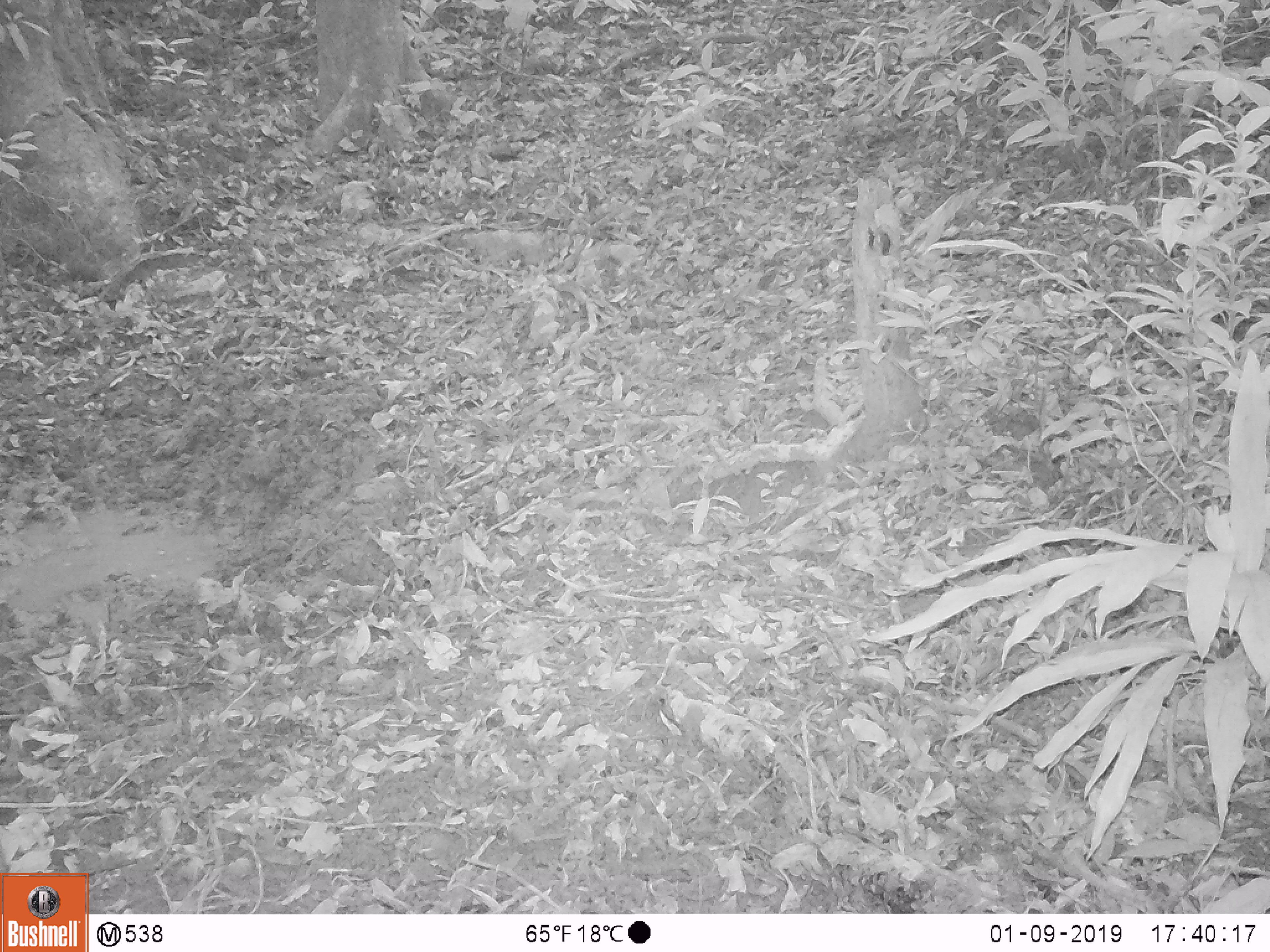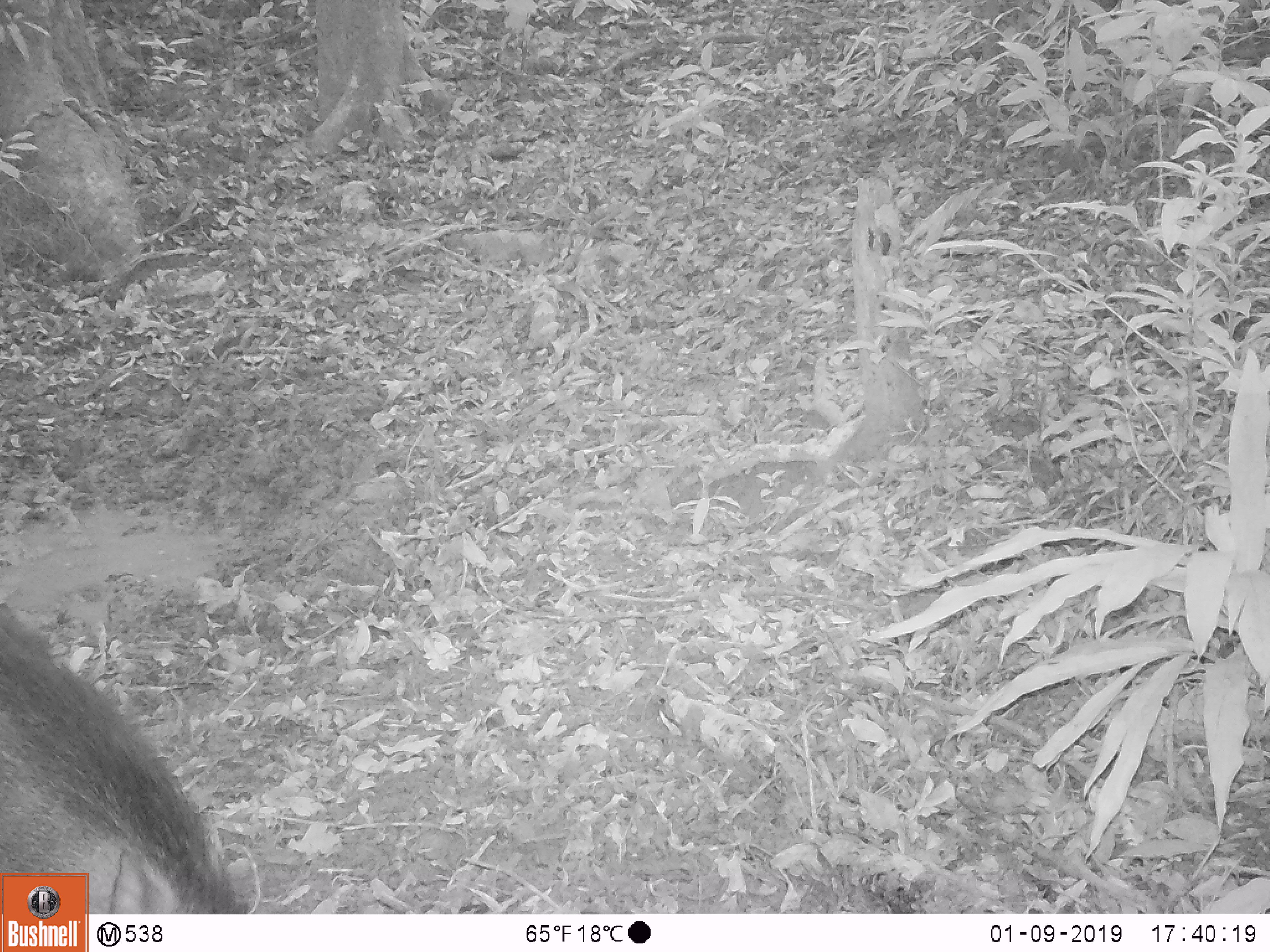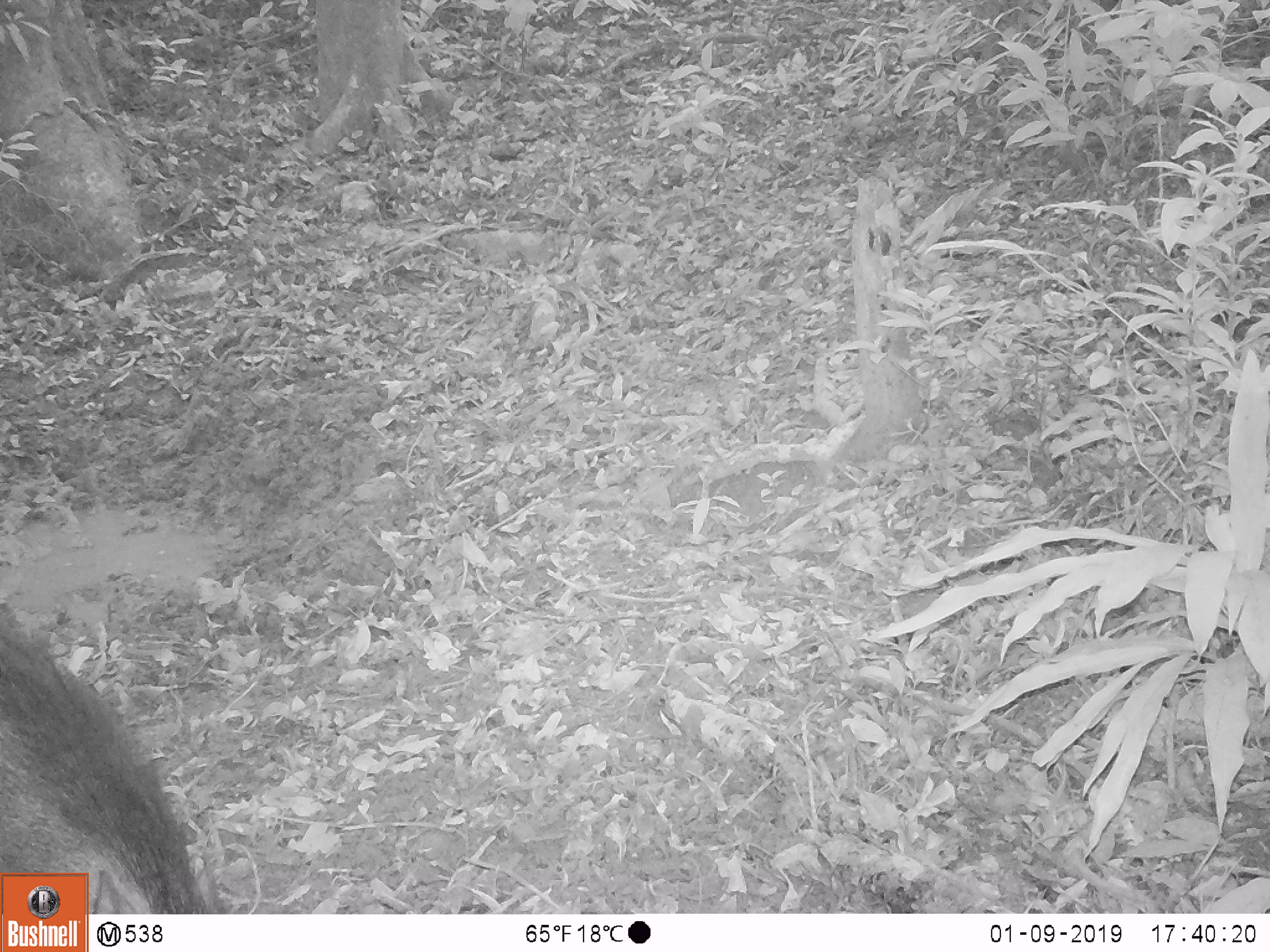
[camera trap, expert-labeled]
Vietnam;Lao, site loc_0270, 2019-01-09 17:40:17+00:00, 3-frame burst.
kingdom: Animalia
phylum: Chordata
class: Mammalia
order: Artiodactyla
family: Suidae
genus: Sus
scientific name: Sus scrofa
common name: eurasian wild pig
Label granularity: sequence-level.